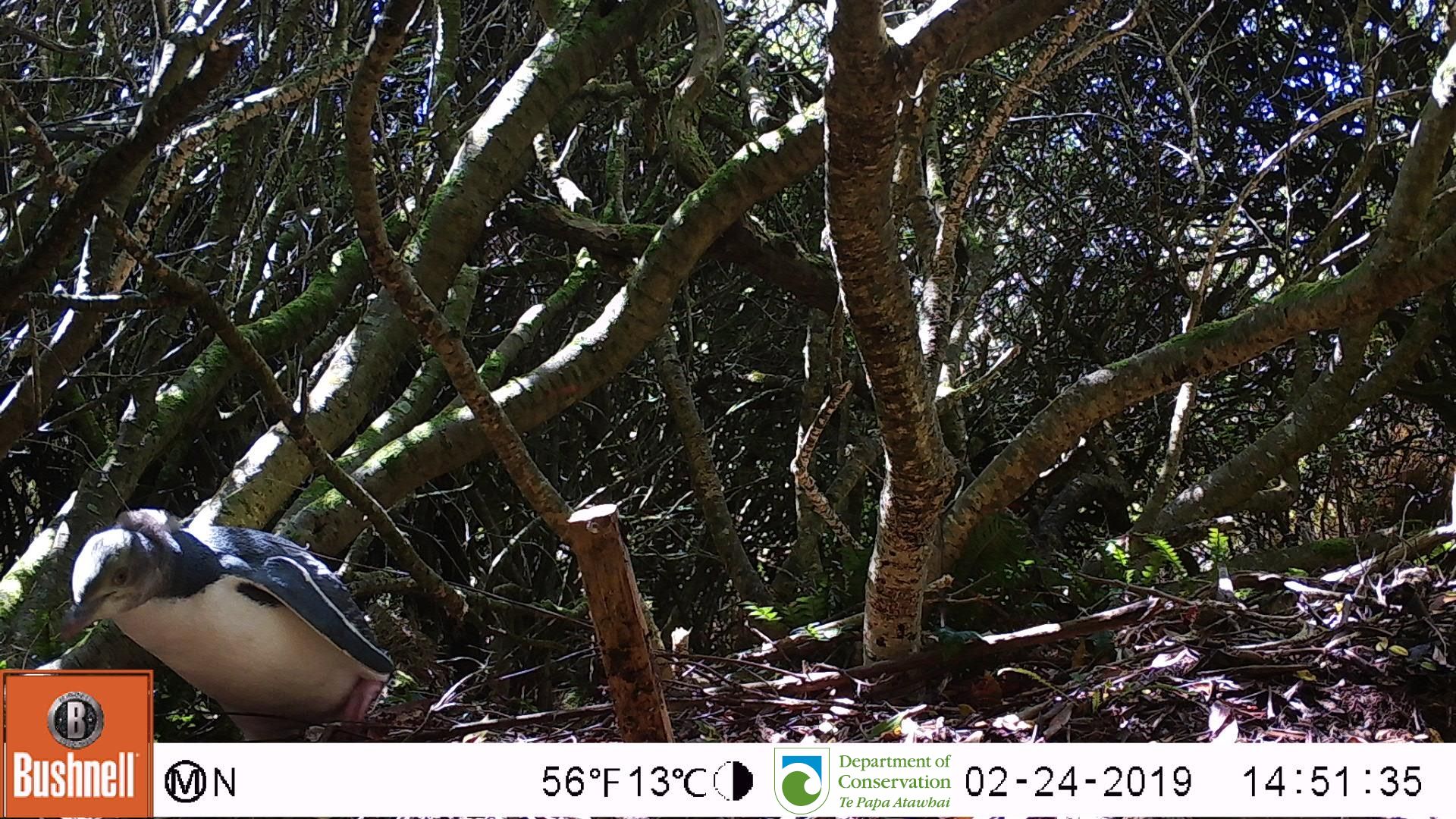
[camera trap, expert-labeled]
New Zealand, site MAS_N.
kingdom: Animalia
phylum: Chordata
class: Aves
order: Sphenisciformes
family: Spheniscidae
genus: Megadyptes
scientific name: Megadyptes antipodes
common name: yellow-eyed penguin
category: yellow eyed penguin